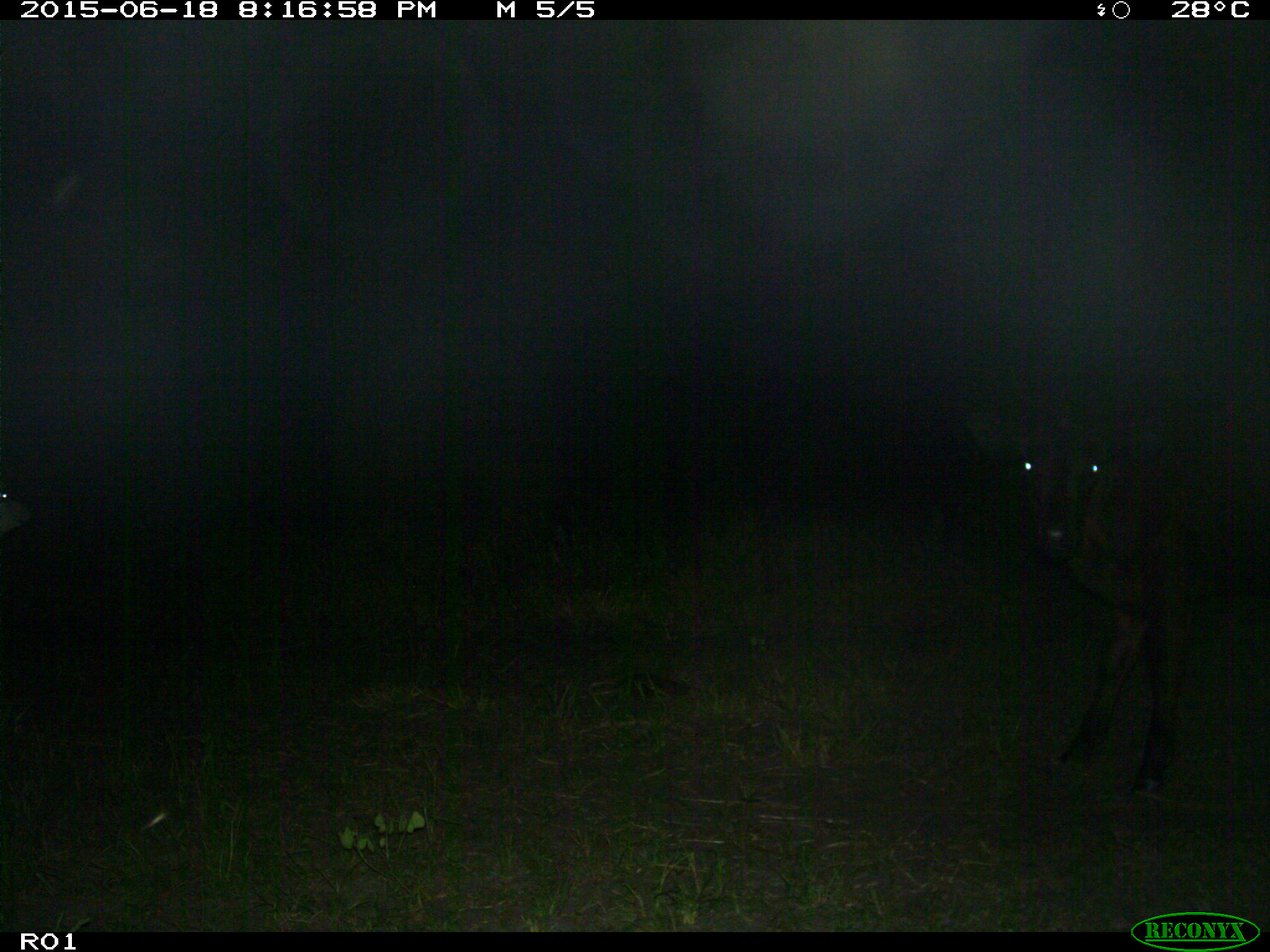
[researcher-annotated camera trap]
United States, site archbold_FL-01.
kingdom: Animalia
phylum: Chordata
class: Mammalia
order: Artiodactyla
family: Bovidae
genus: Bos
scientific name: Bos taurus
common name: domestic cow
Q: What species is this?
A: Bos taurus (domestic cow).